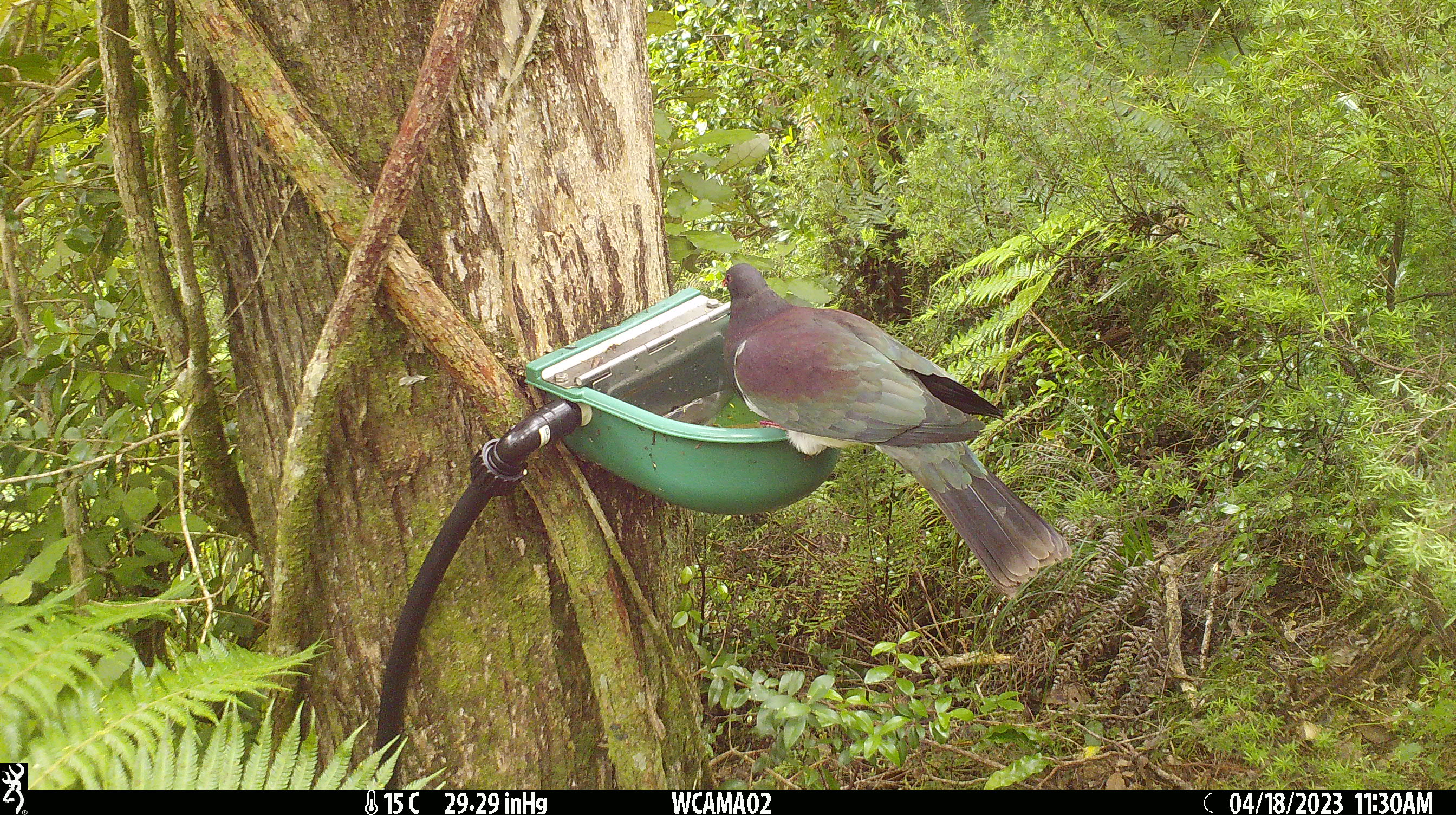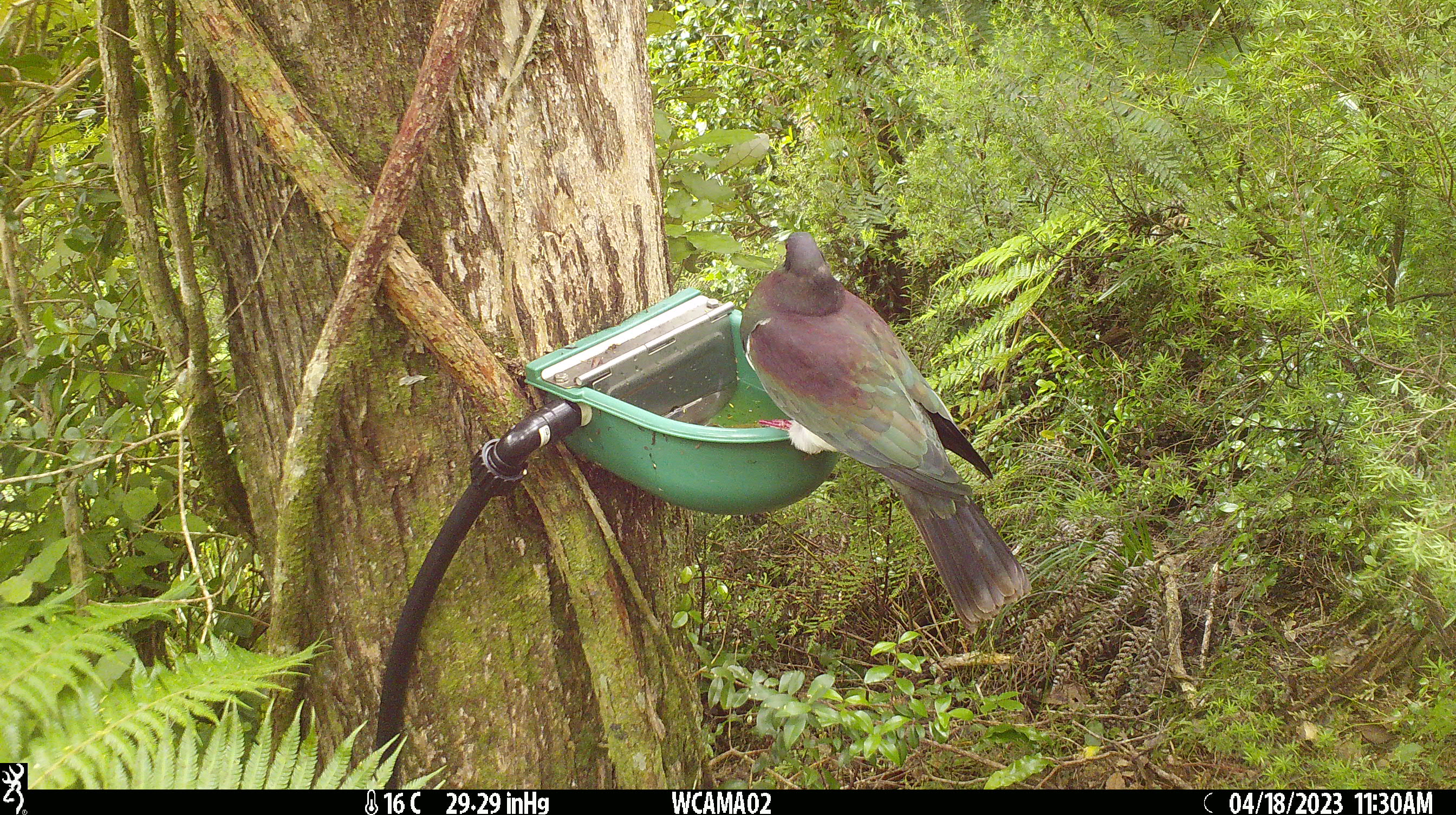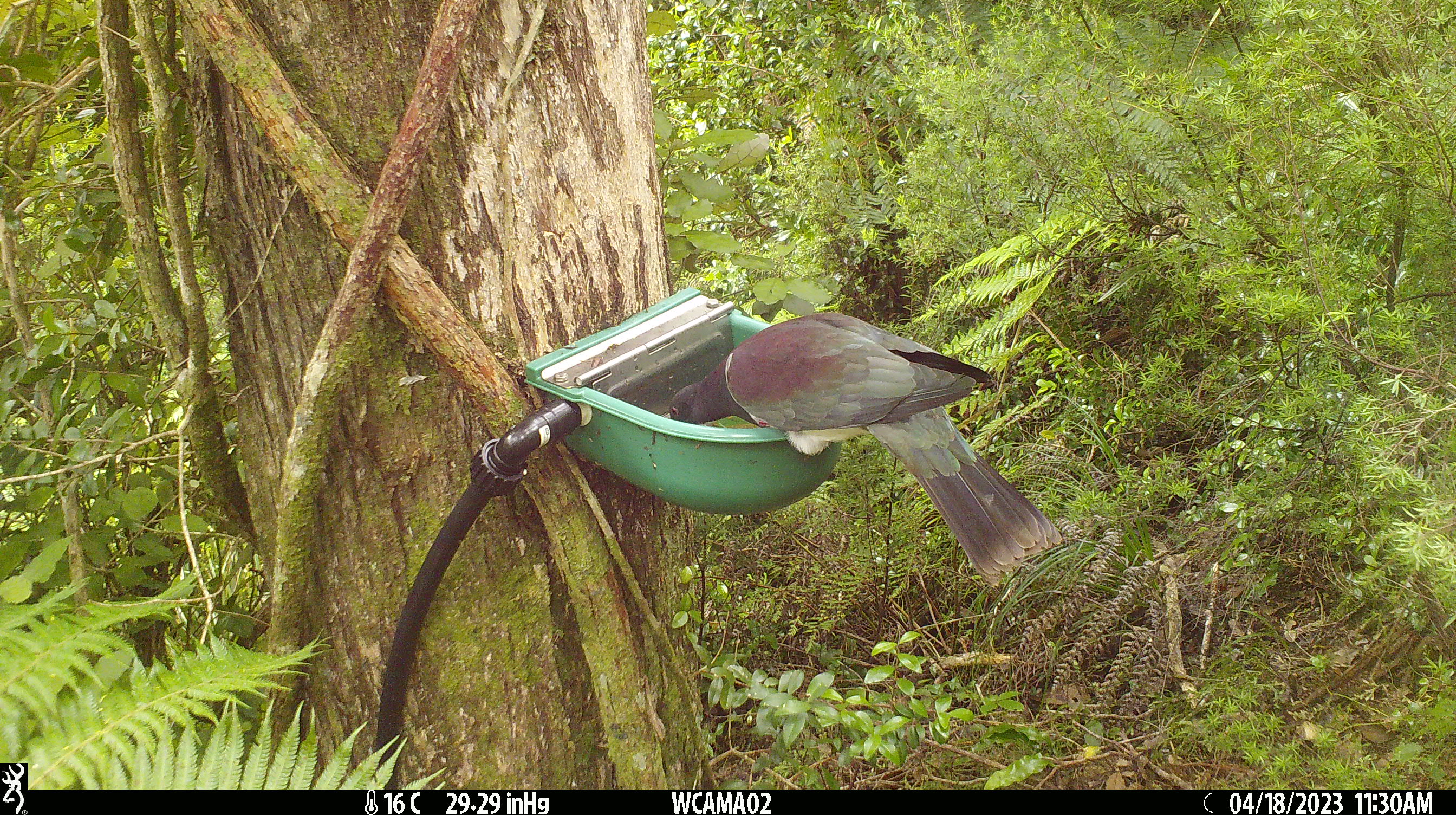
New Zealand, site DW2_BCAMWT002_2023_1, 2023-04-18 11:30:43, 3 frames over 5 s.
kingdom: Animalia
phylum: Chordata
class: Aves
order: Columbiformes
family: Columbidae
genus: Hemiphaga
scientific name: Hemiphaga novaeseelandiae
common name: new zealand pigeon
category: kereru